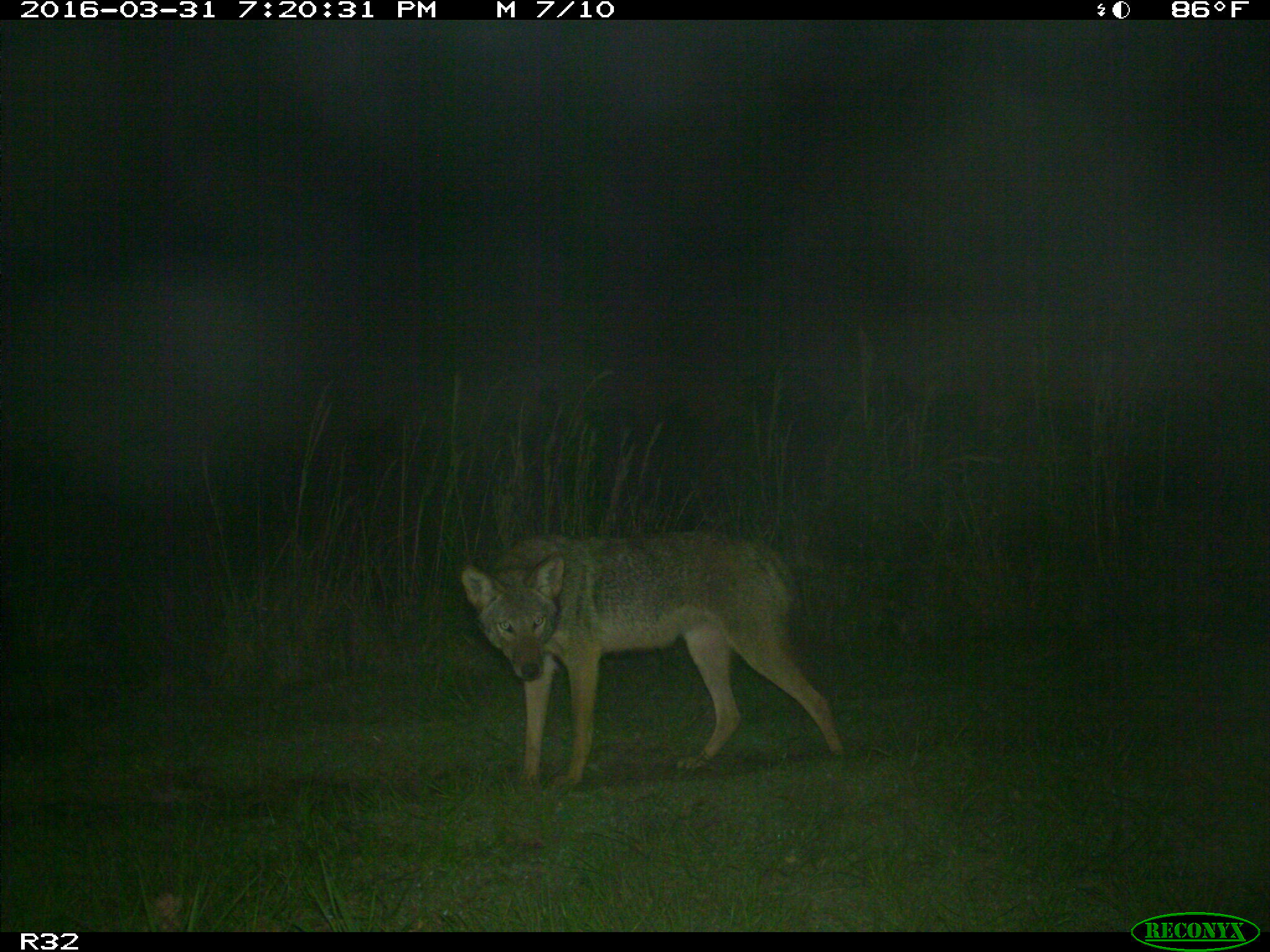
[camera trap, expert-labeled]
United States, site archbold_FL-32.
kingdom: Animalia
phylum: Chordata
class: Mammalia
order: Carnivora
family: Canidae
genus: Canis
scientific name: Canis latrans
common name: coyote